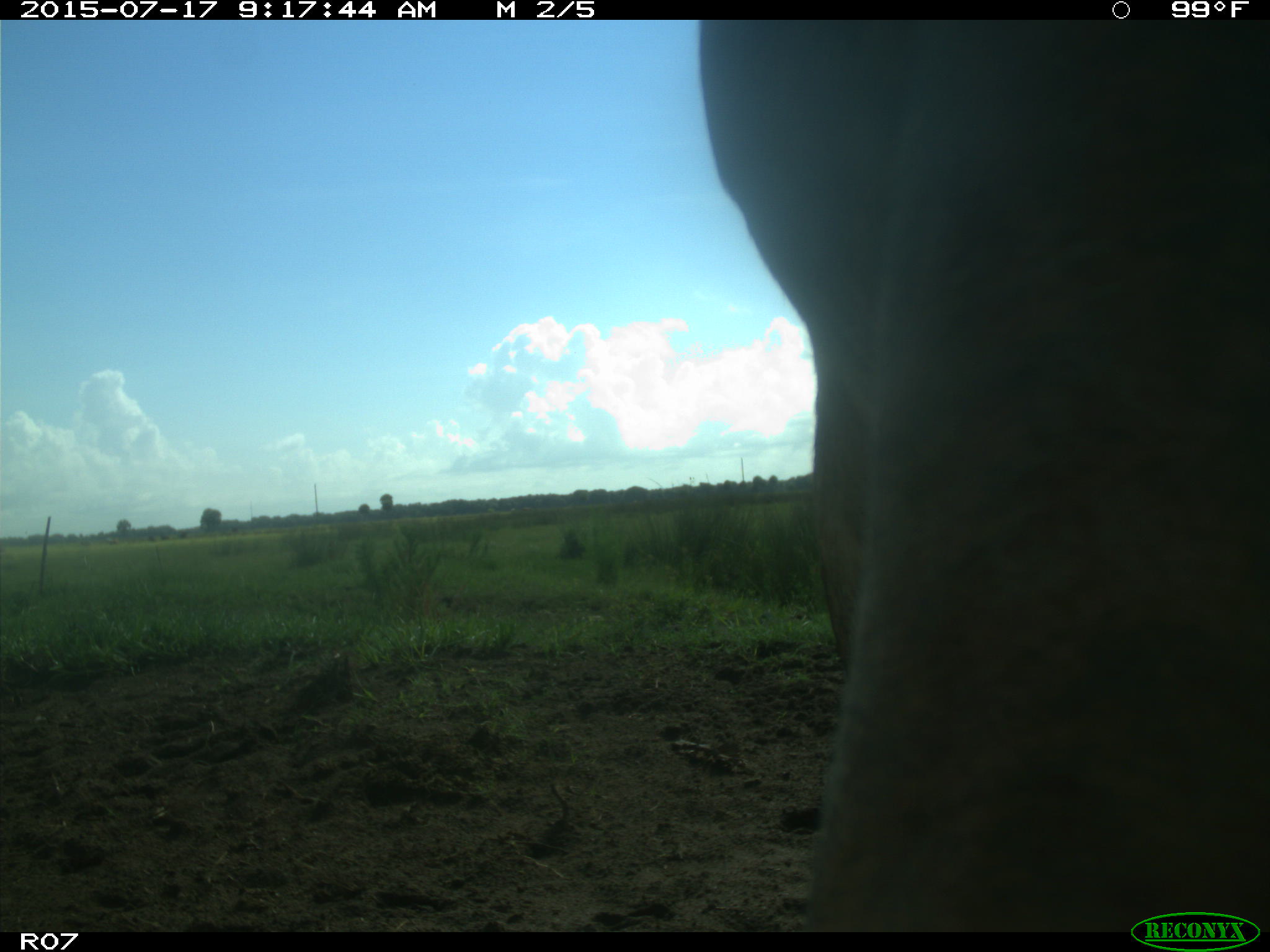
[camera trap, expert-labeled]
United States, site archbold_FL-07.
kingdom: Animalia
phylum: Chordata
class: Mammalia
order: Artiodactyla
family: Bovidae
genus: Bos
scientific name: Bos taurus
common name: domestic cow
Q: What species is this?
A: Bos taurus (domestic cow).